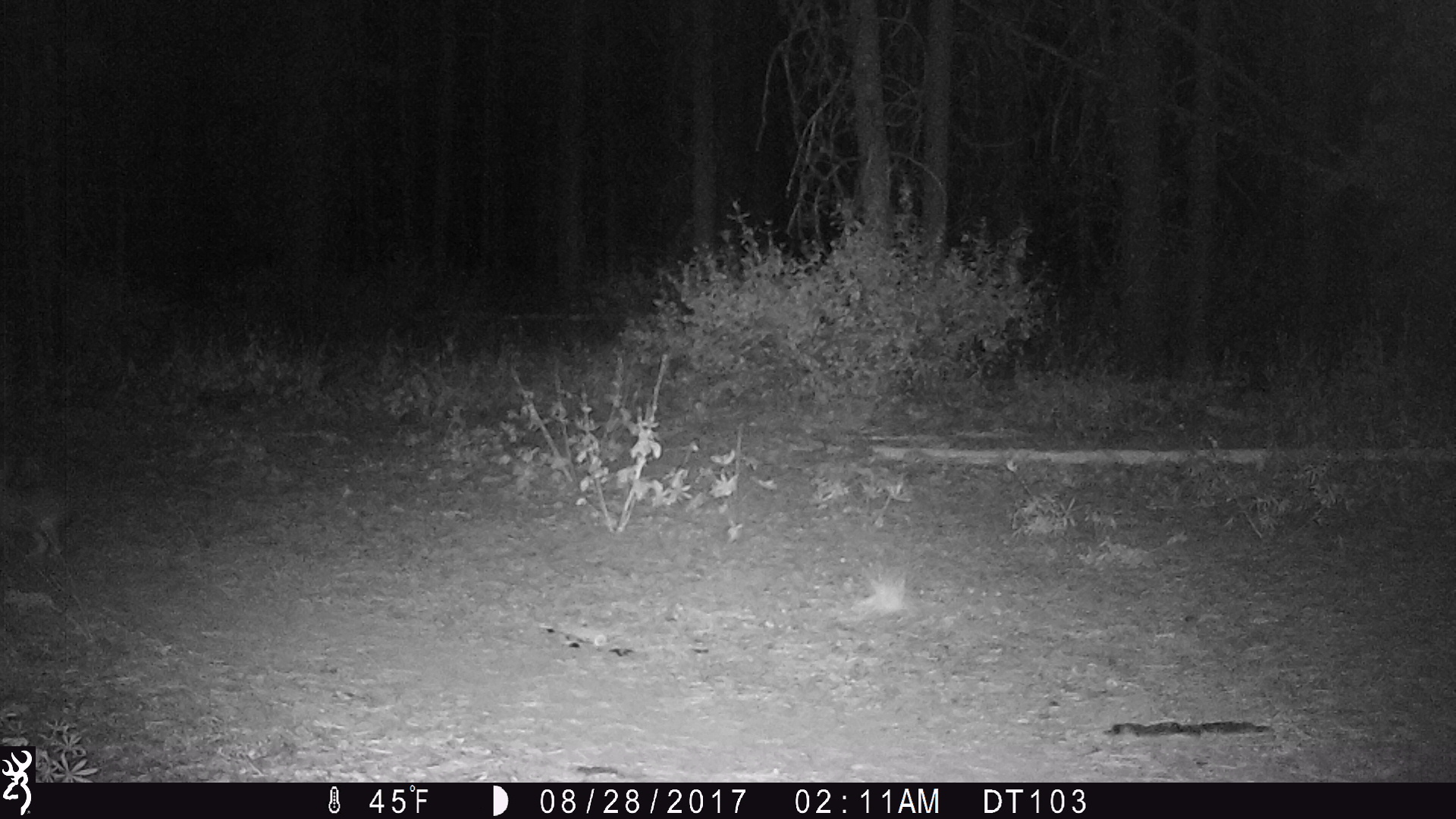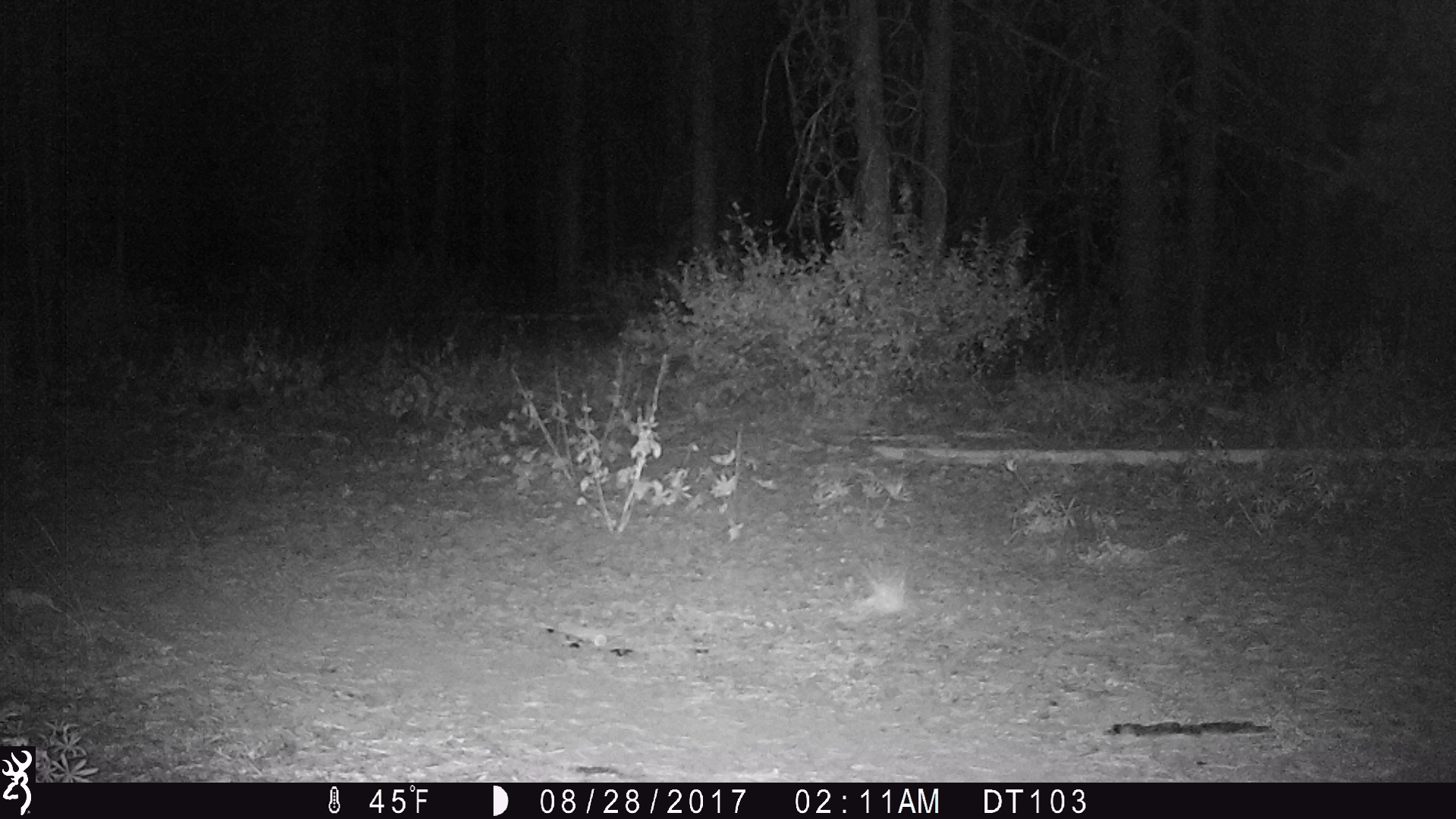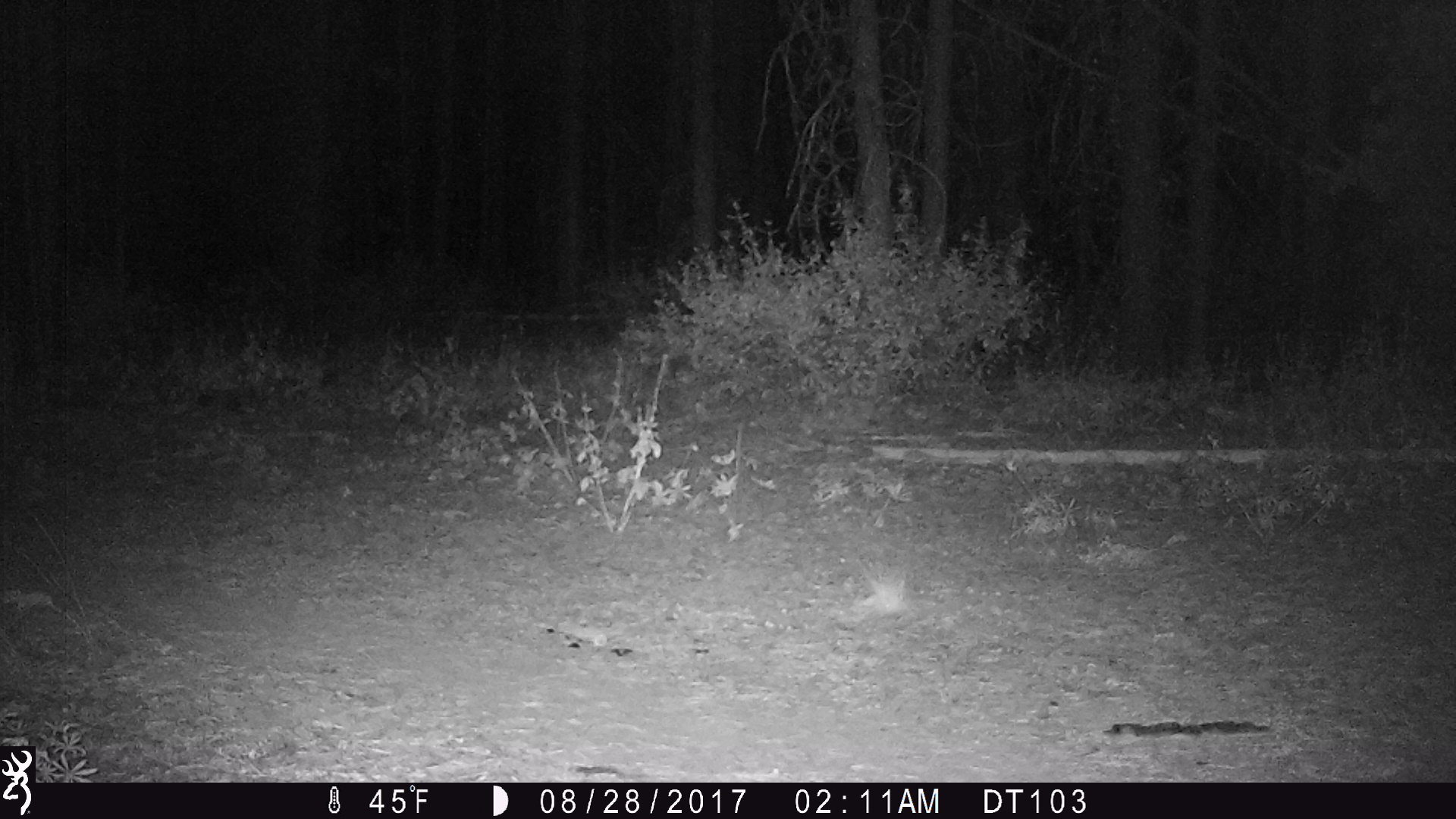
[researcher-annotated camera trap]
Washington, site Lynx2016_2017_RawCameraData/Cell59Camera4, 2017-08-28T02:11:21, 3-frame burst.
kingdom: Animalia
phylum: Chordata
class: Mammalia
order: Lagomorpha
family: Leporidae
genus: Lepus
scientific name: Lepus americanus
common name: snowshoe hare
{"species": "Lepus americanus (snowshoe hare)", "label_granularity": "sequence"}